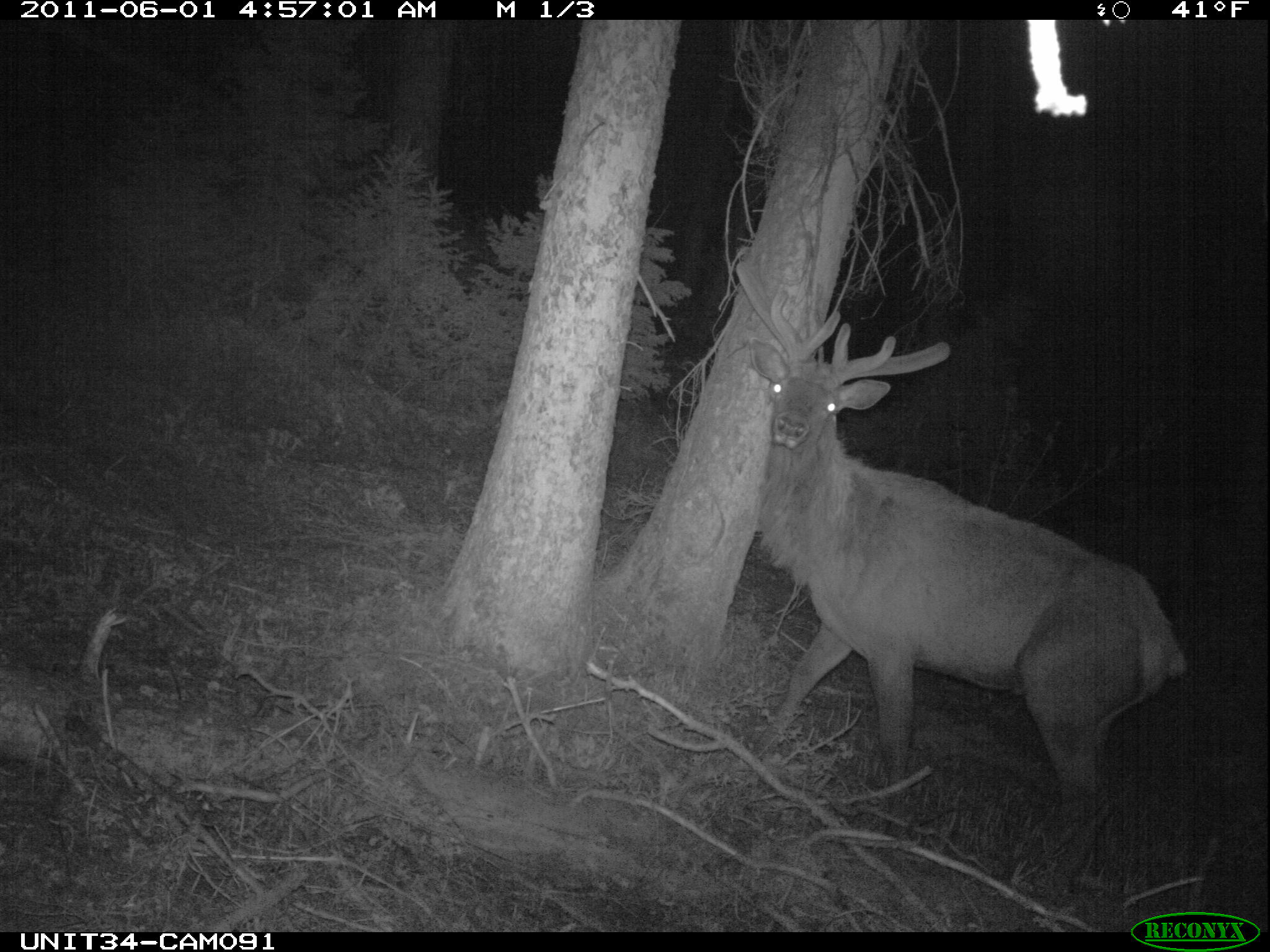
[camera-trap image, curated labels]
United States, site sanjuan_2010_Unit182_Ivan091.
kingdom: Animalia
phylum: Chordata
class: Mammalia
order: Artiodactyla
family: Cervidae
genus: Cervus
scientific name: Cervus elaphus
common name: red deer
Cervus elaphus (red deer).